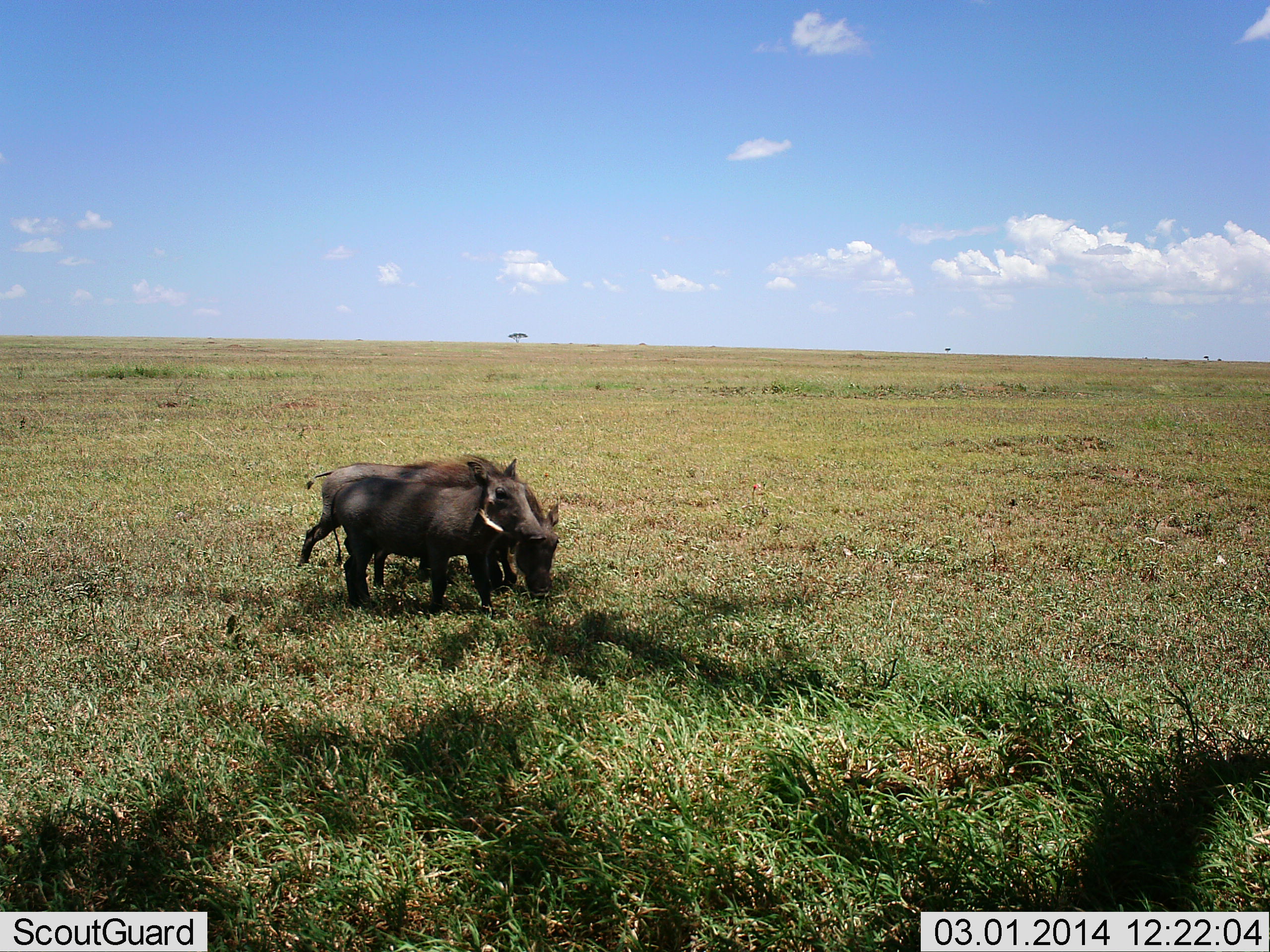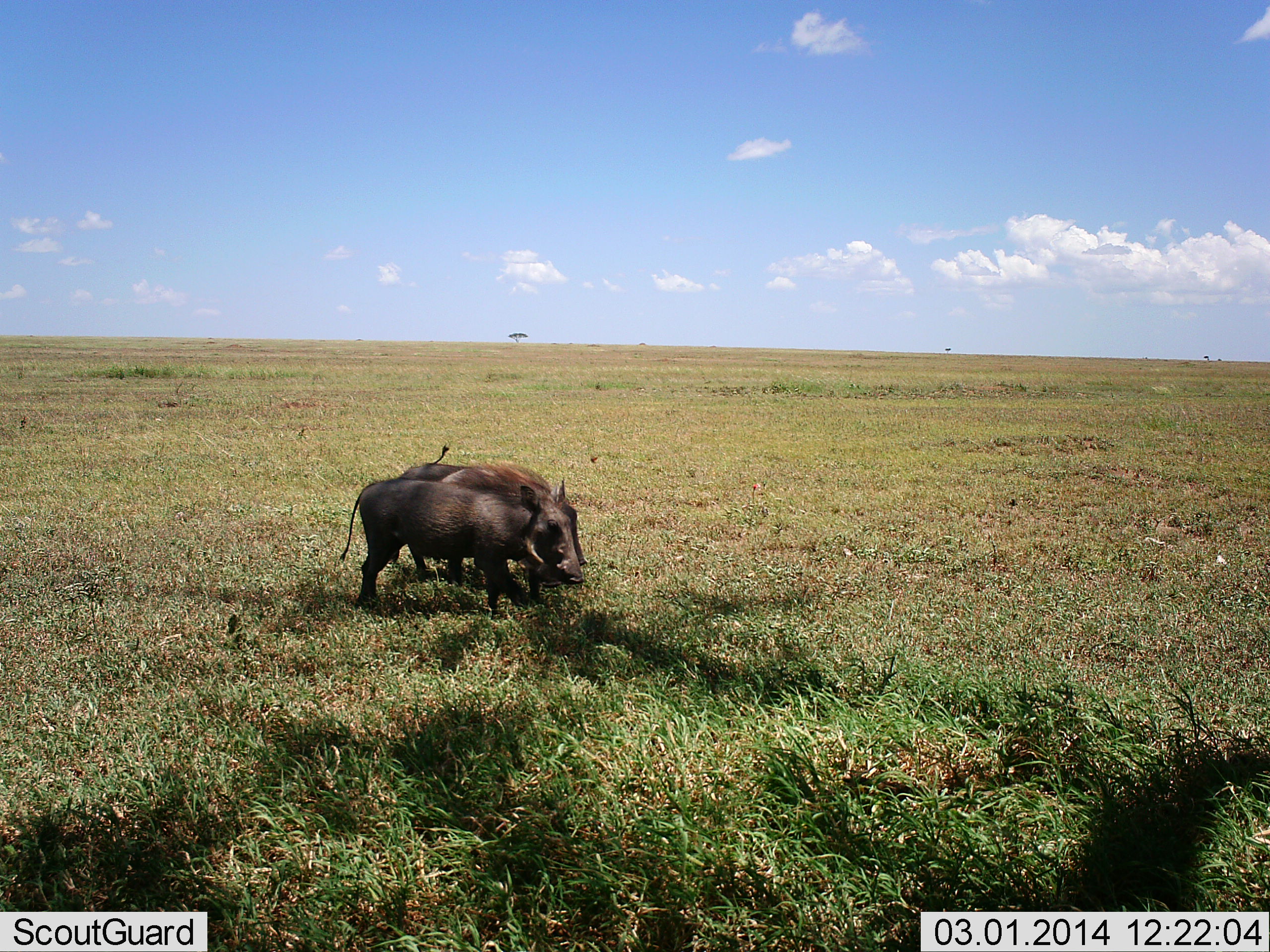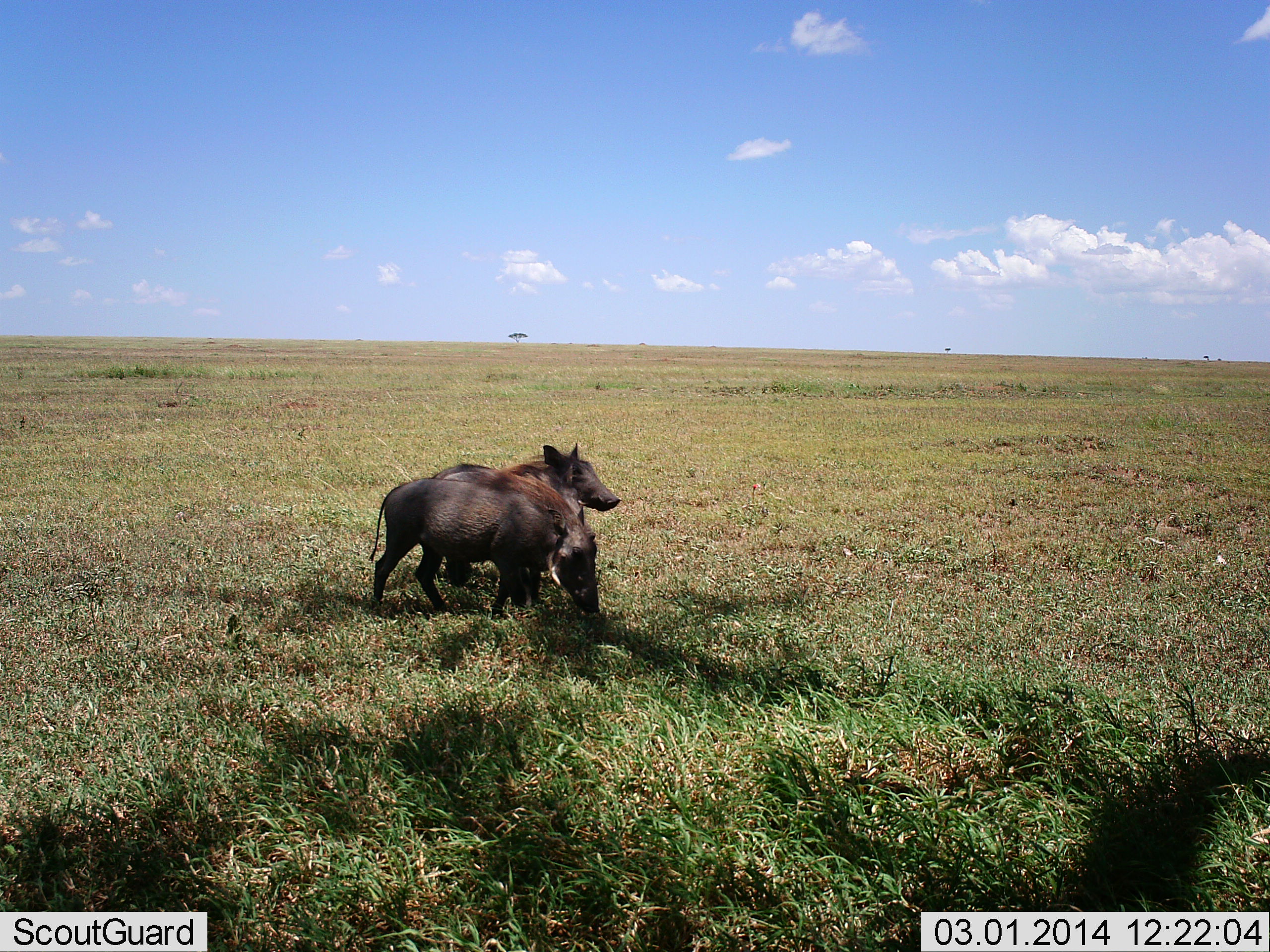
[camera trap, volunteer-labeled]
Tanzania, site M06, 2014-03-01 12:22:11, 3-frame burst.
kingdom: Animalia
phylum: Chordata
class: Mammalia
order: Artiodactyla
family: Suidae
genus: Phacochoerus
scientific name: Phacochoerus africanus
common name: warthog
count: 3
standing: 10%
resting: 0%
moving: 90%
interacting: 0%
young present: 0%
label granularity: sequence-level